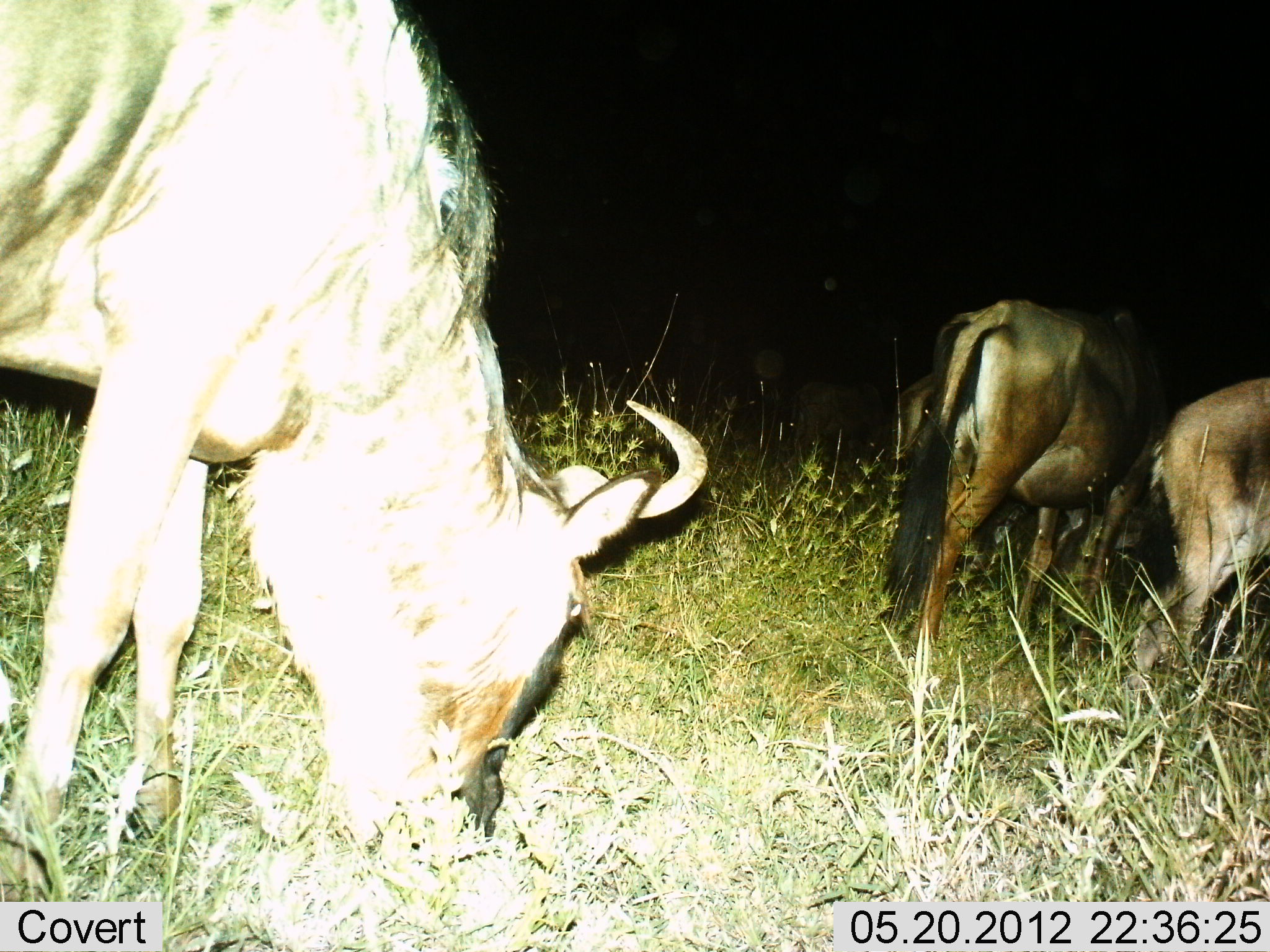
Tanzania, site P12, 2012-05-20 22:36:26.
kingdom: Animalia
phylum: Chordata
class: Mammalia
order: Artiodactyla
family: Bovidae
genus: Connochaetes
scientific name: Connochaetes taurinus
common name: blue wildebeest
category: wildebeest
Wildebeest (blue wildebeest) (Connochaetes taurinus), count 4. Behavior (volunteer vote fractions): standing 40%, resting 0%, moving 30%, interacting 0%. Young present (vote fraction): 20%. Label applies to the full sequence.